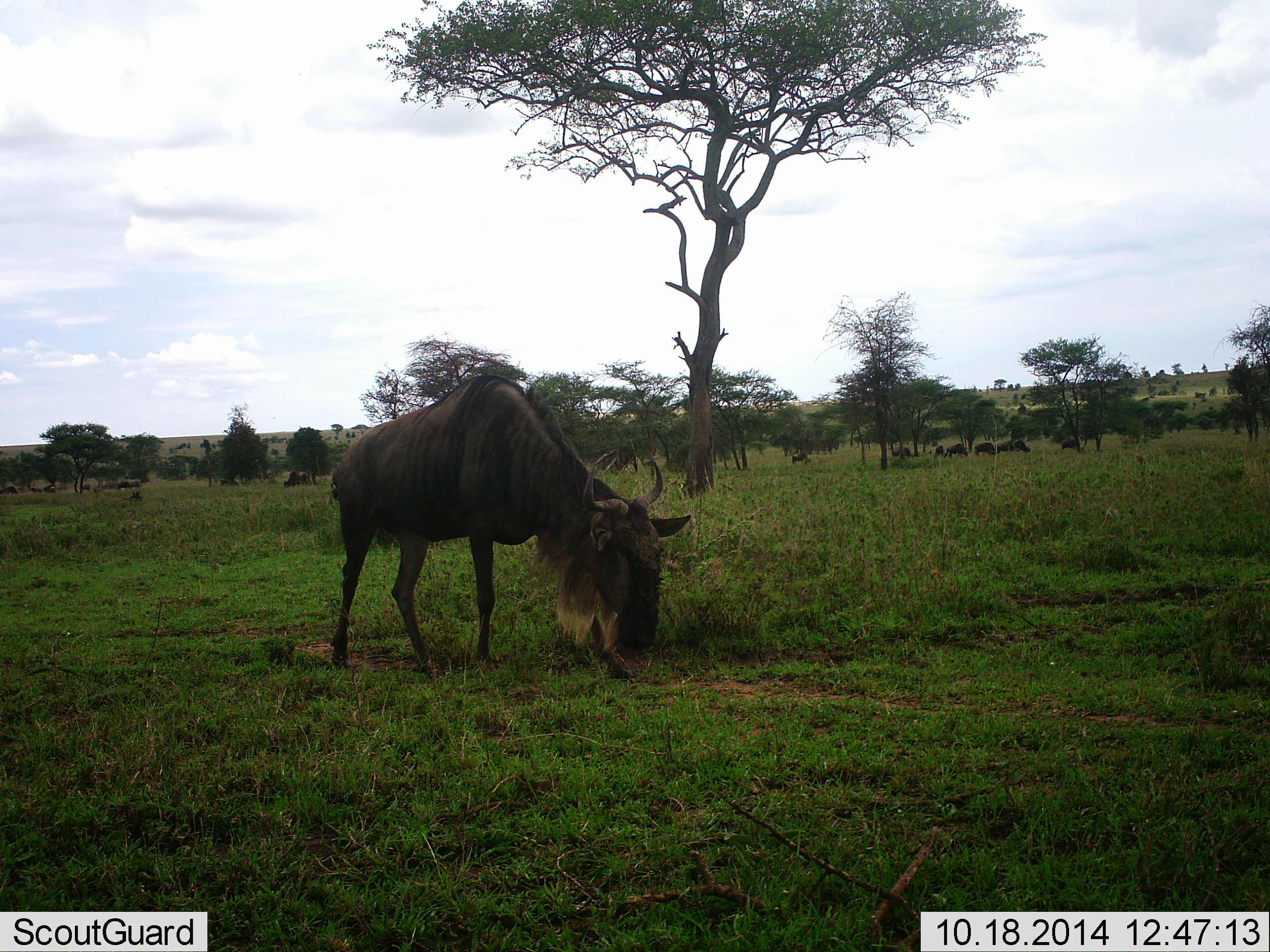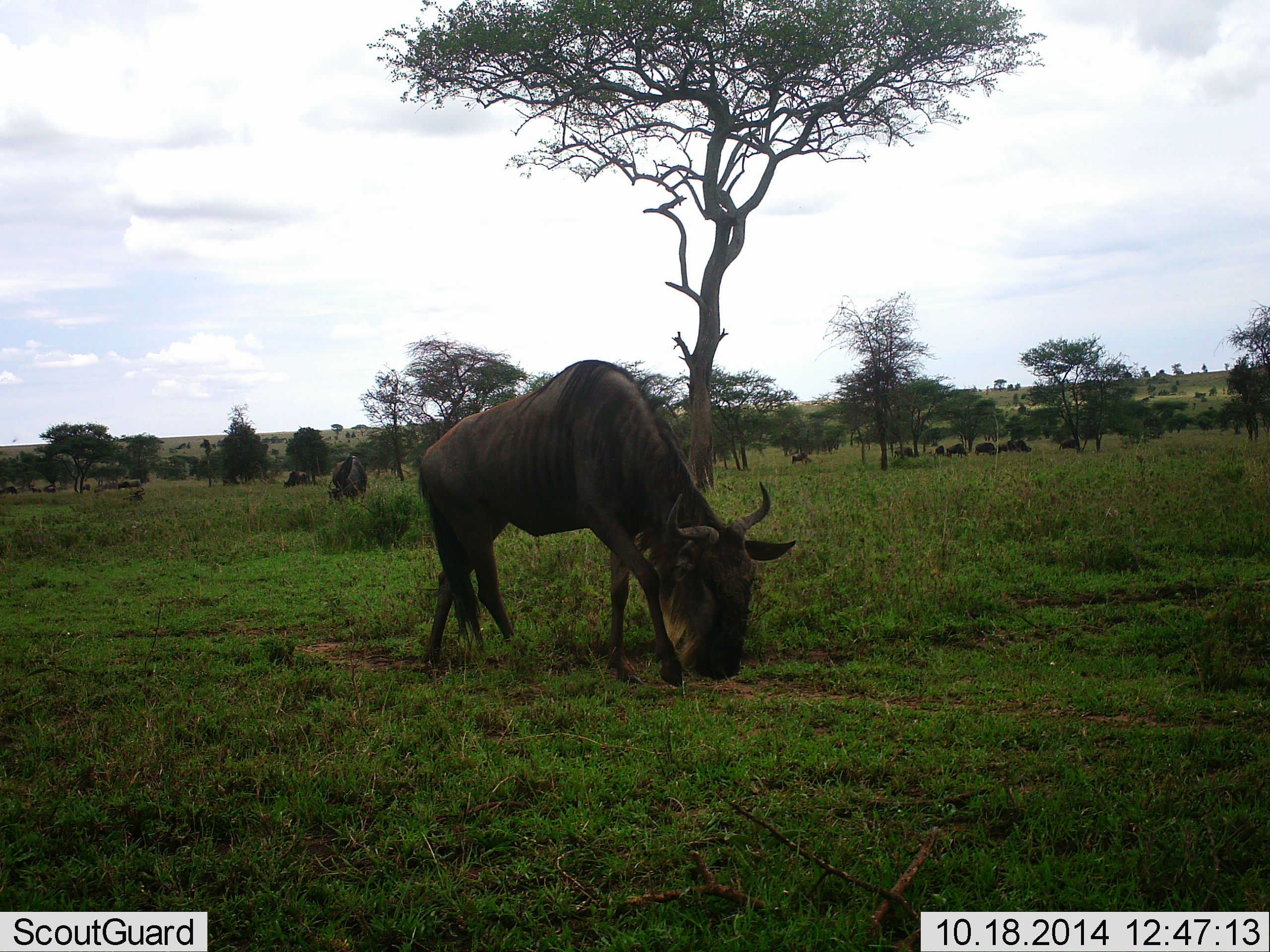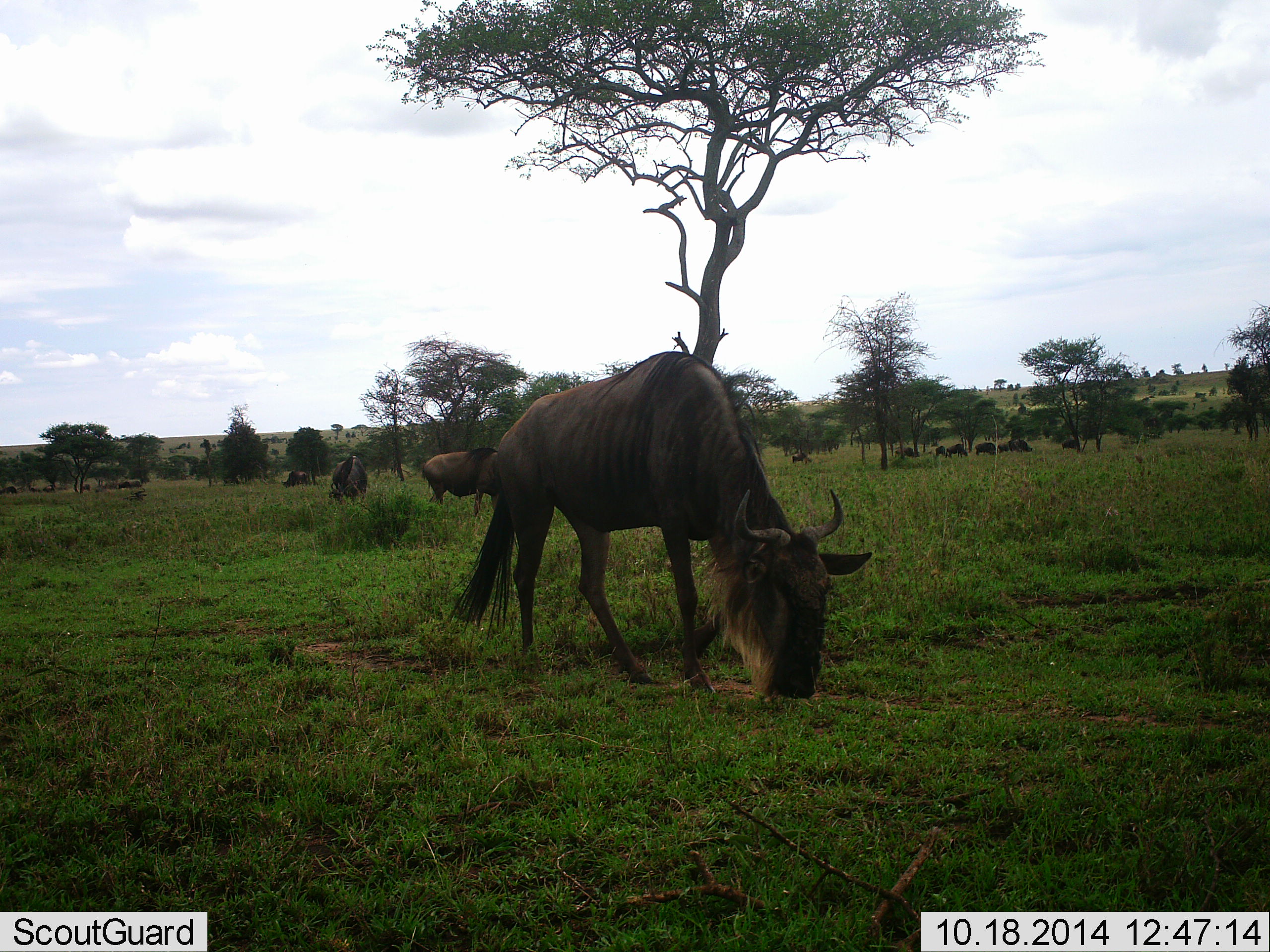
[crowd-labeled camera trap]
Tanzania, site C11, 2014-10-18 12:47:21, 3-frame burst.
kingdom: Animalia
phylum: Chordata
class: Mammalia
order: Artiodactyla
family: Bovidae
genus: Connochaetes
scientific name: Connochaetes taurinus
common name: blue wildebeest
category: wildebeest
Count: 11-50.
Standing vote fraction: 40%.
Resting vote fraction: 10%.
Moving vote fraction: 40%.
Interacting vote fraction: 0%.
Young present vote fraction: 0%.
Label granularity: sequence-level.